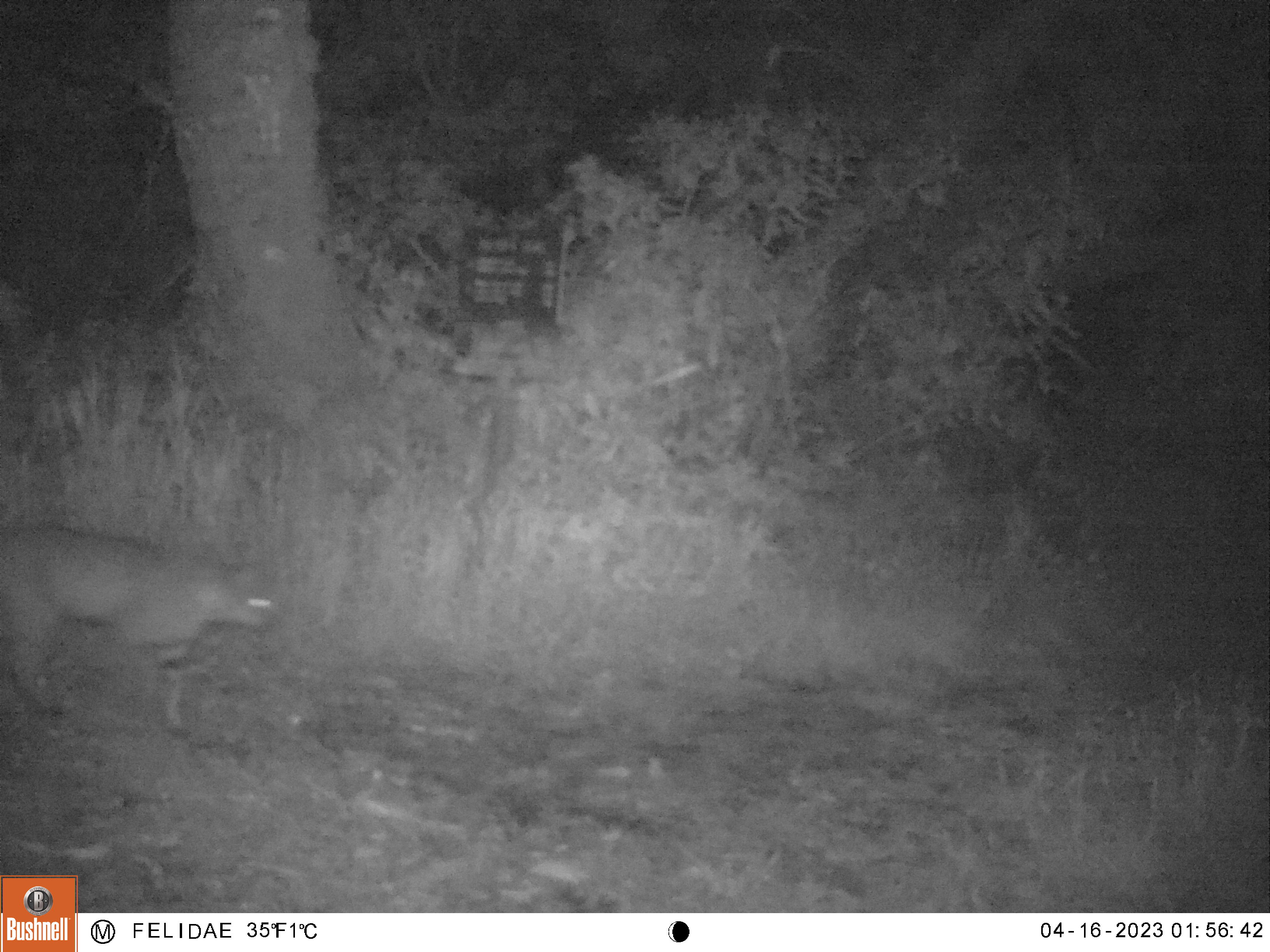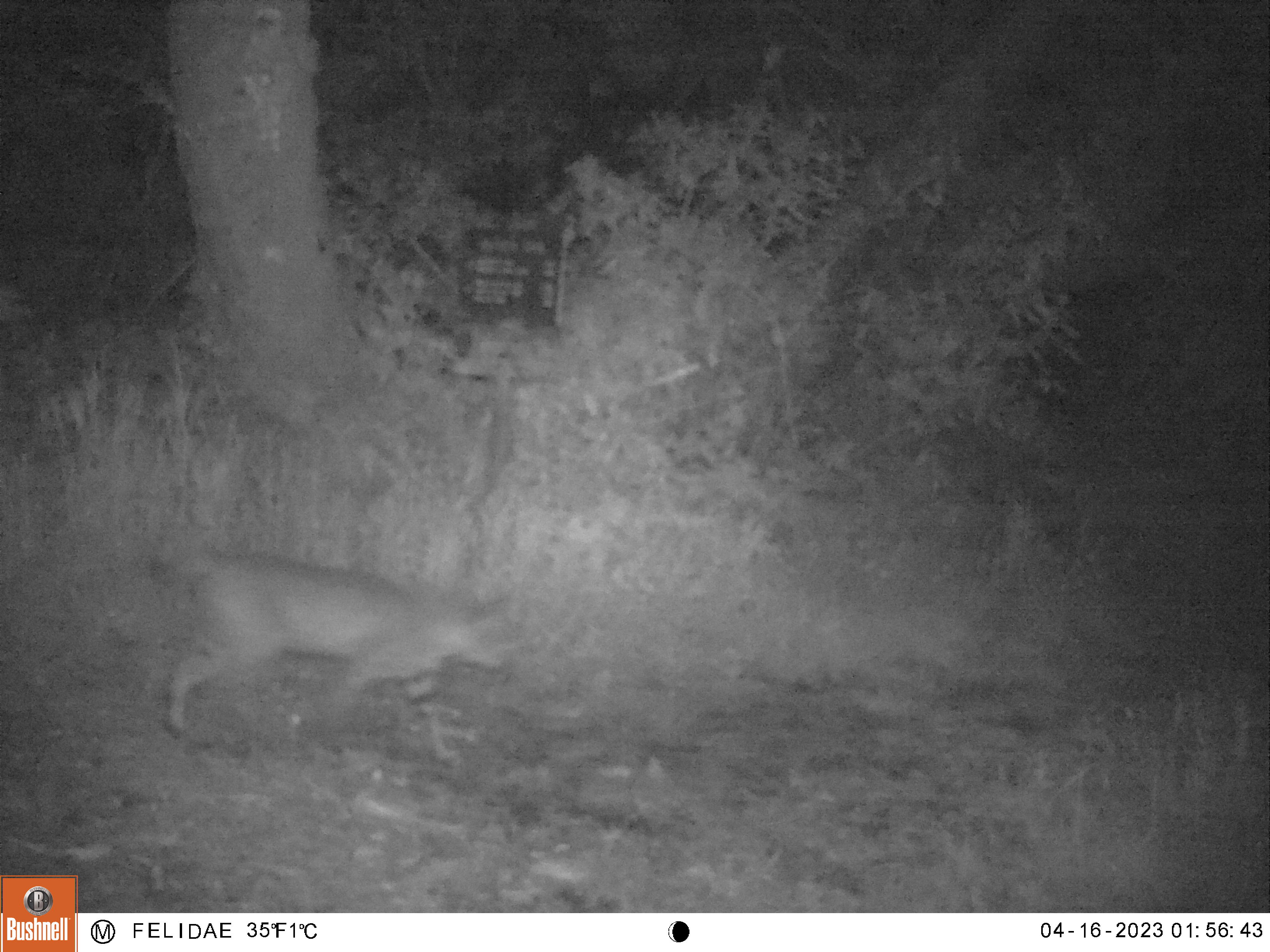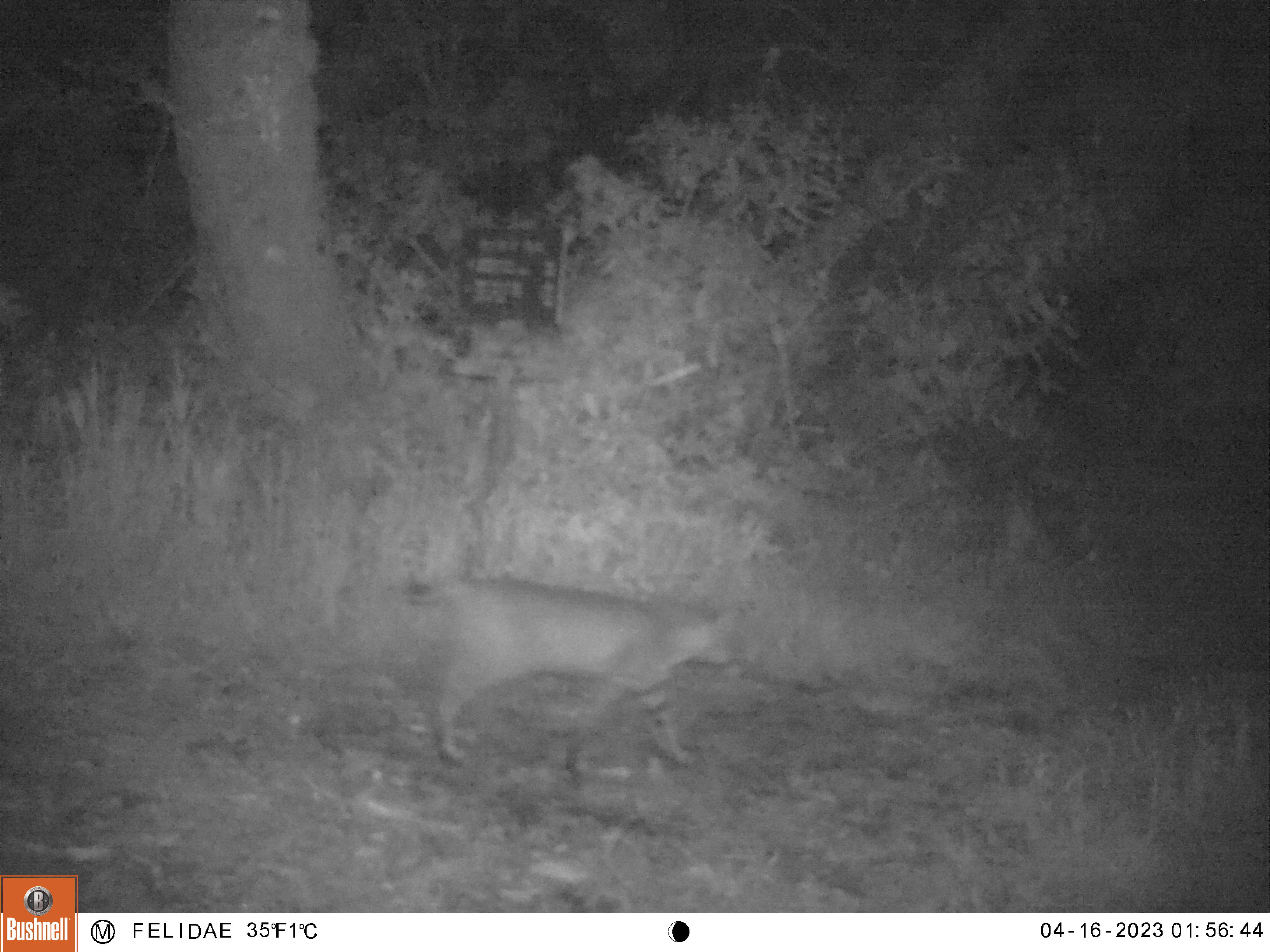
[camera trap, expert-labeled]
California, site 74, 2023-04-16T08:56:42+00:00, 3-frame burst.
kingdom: Animalia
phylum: Chordata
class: Mammalia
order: Carnivora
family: Felidae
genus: Lynx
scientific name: Lynx rufus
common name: bobcat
Bobcat (Lynx rufus).